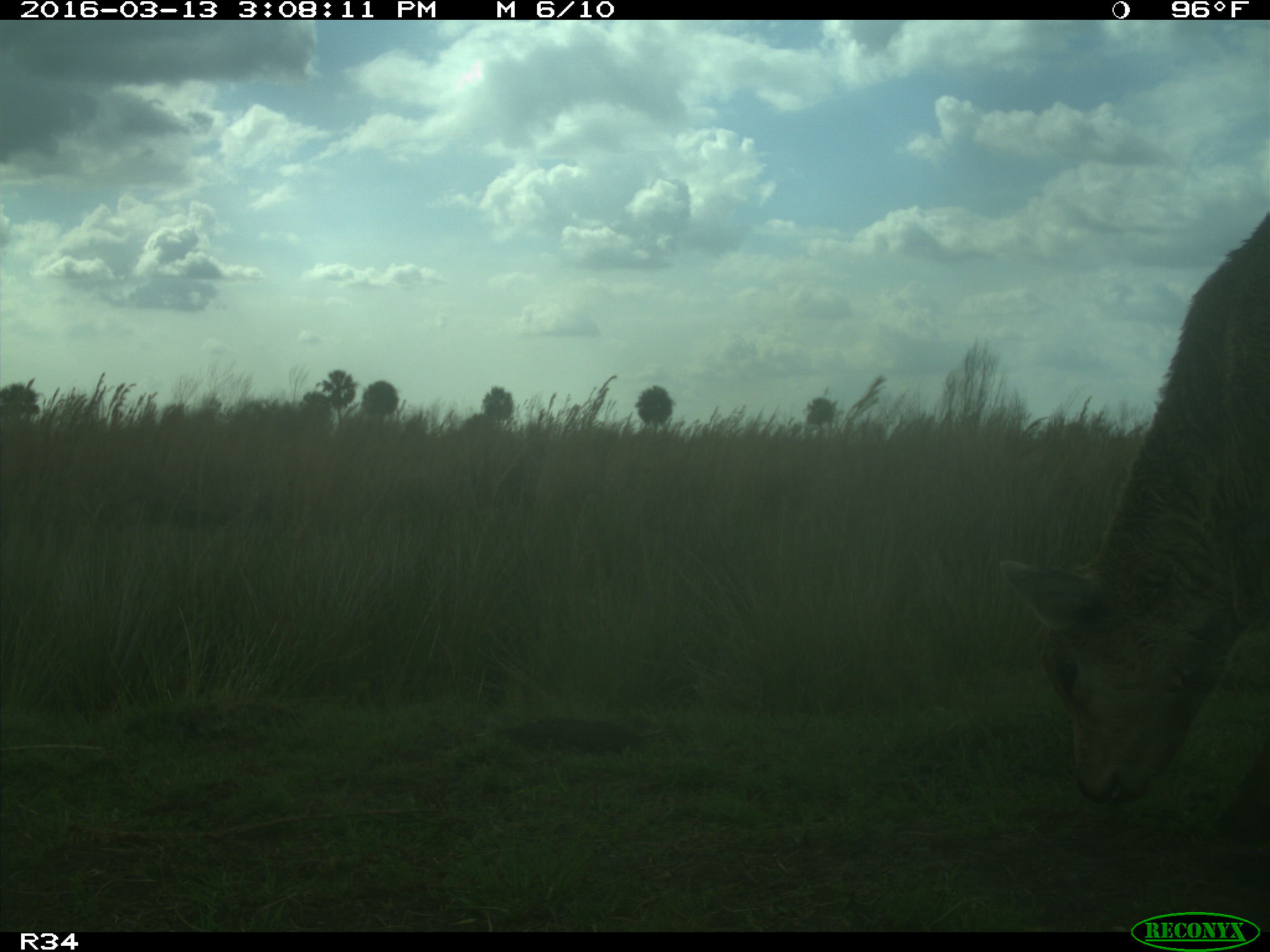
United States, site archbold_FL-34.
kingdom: Animalia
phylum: Chordata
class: Mammalia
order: Artiodactyla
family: Bovidae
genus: Bos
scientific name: Bos taurus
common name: domestic cow